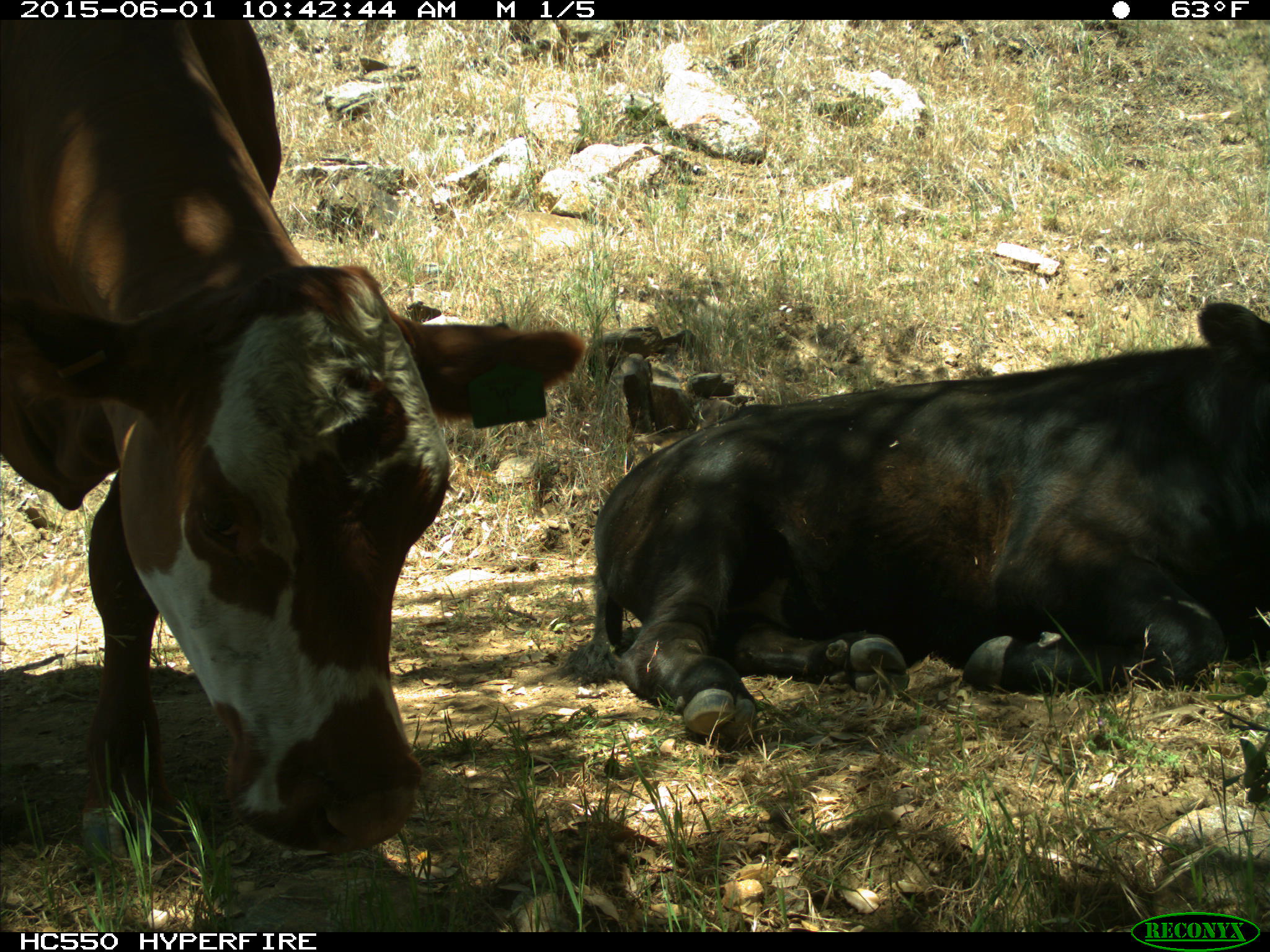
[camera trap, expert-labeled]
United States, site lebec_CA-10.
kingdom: Animalia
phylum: Chordata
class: Mammalia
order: Artiodactyla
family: Bovidae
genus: Bos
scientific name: Bos taurus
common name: domestic cow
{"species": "Bos taurus (domestic cow)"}